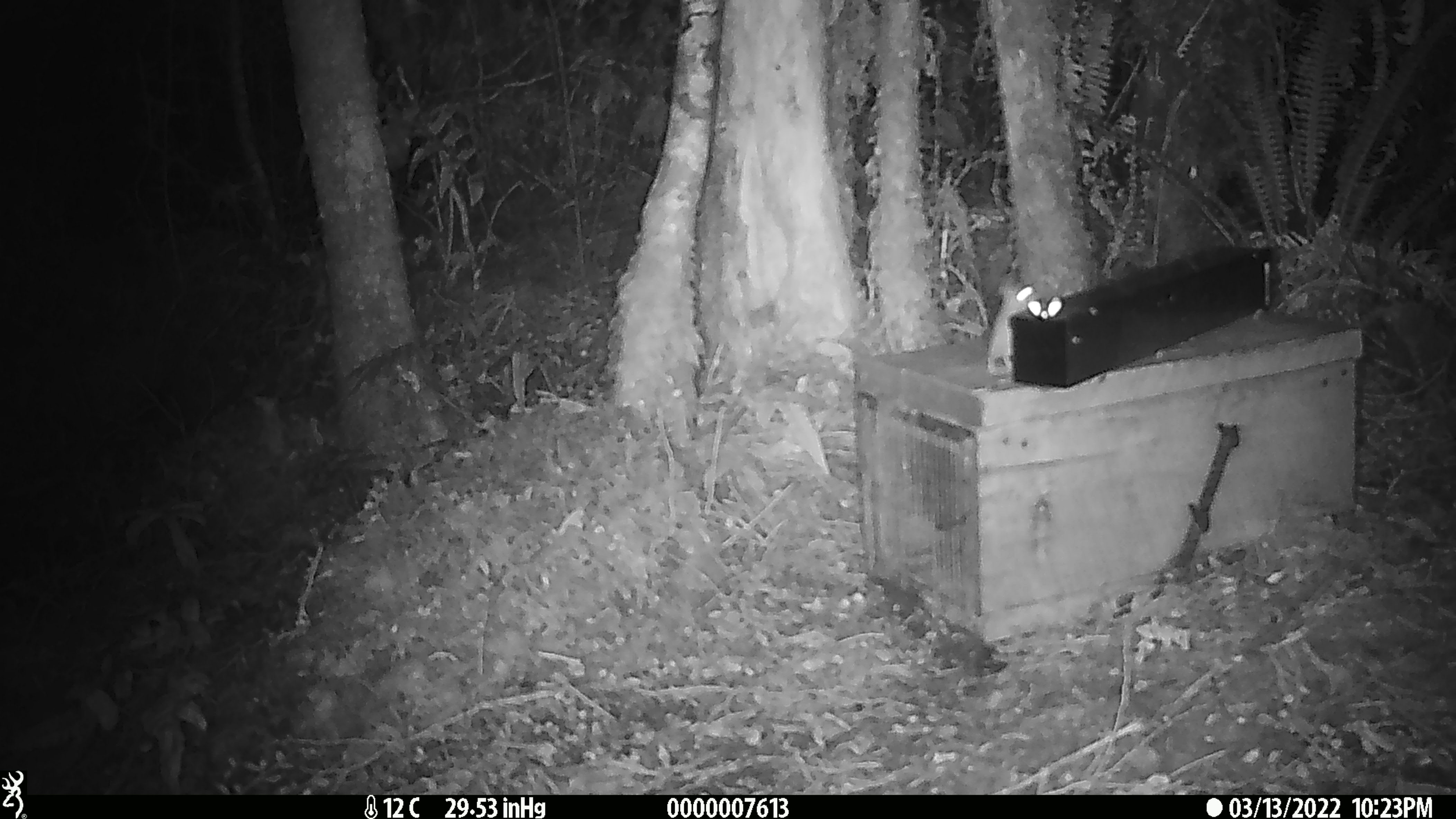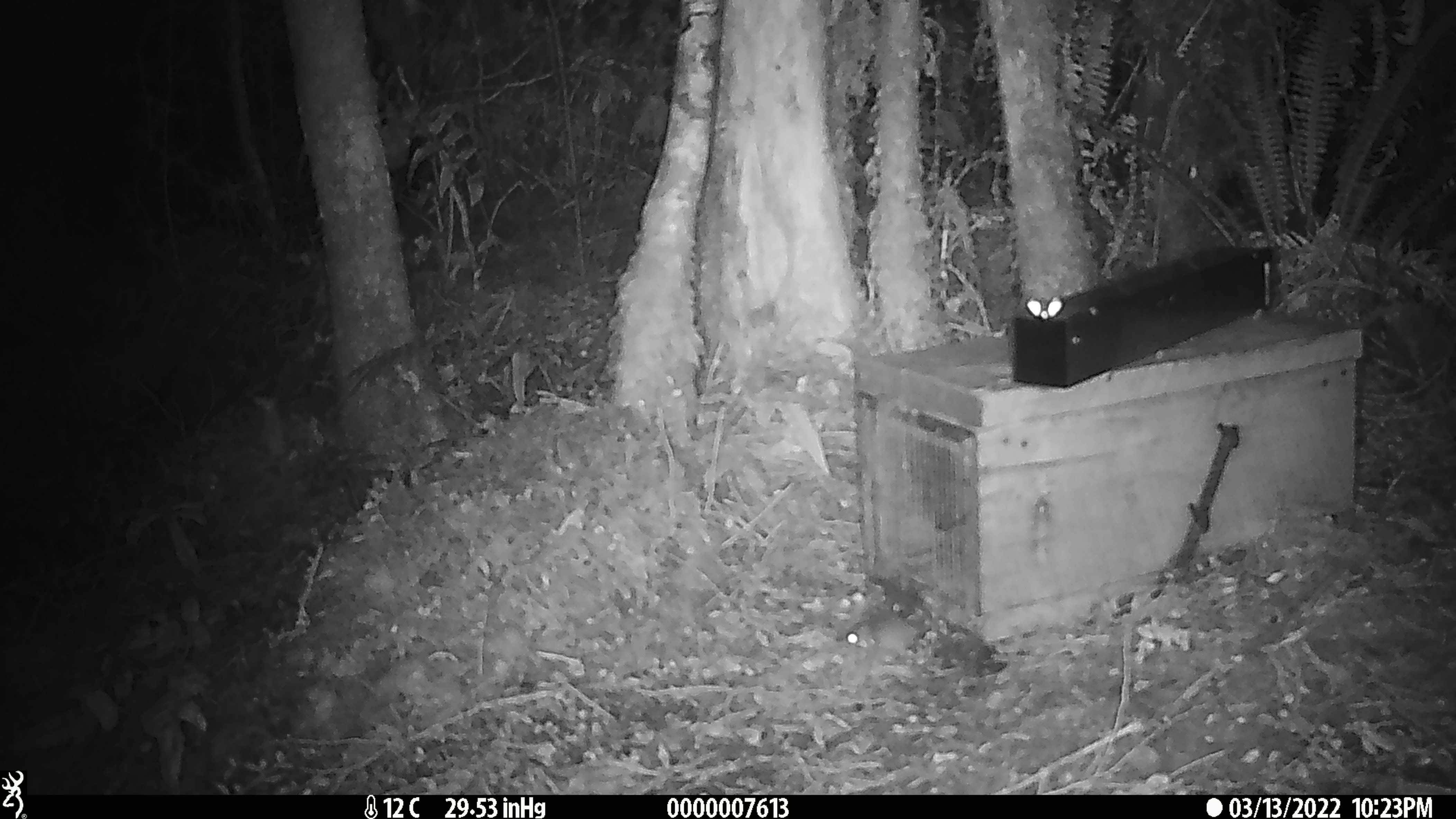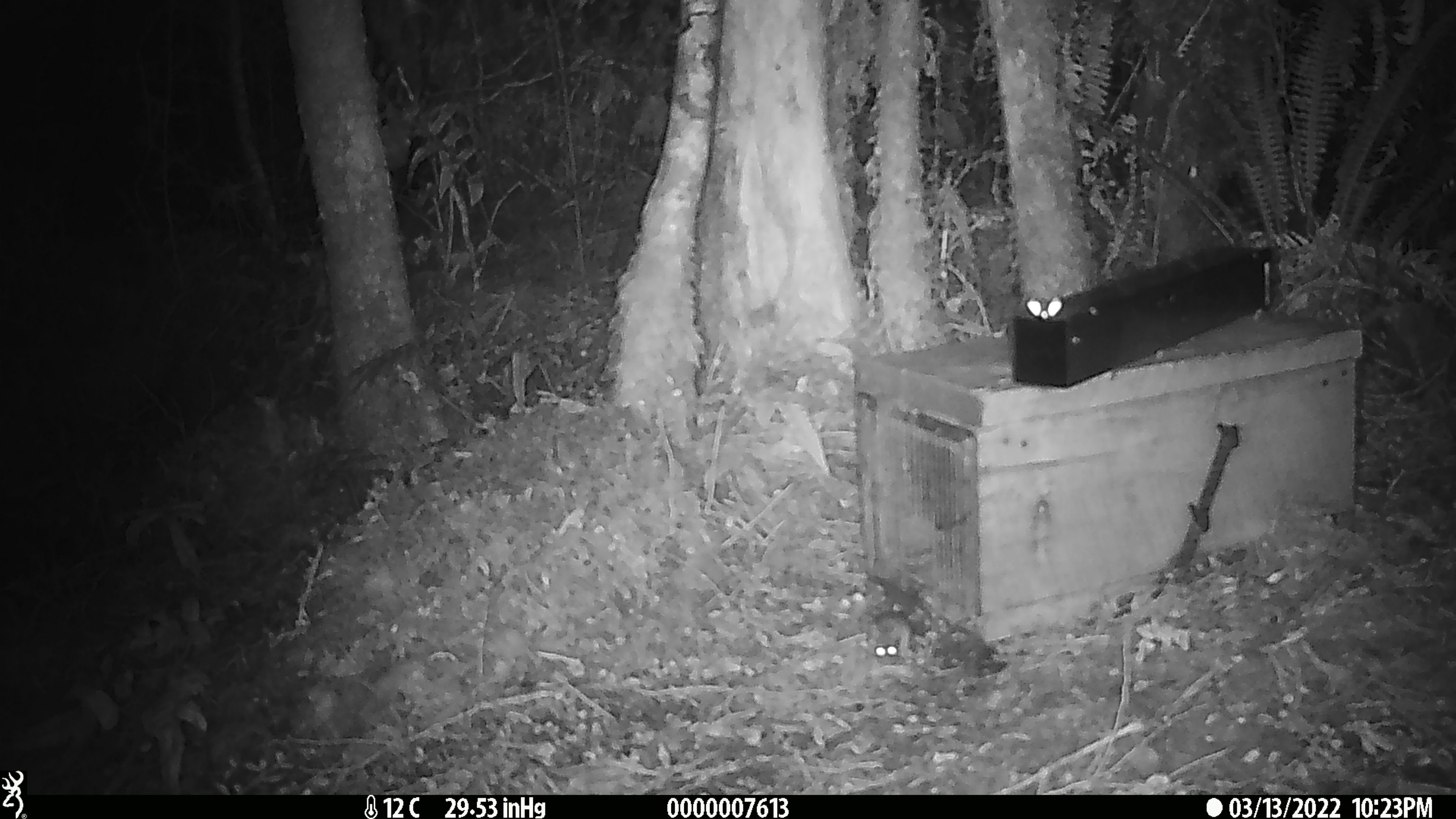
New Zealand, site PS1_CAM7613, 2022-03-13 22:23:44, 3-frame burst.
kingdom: Animalia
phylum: Chordata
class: Mammalia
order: Rodentia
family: Muridae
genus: Mus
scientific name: Mus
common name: mouse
Mouse (Mus).